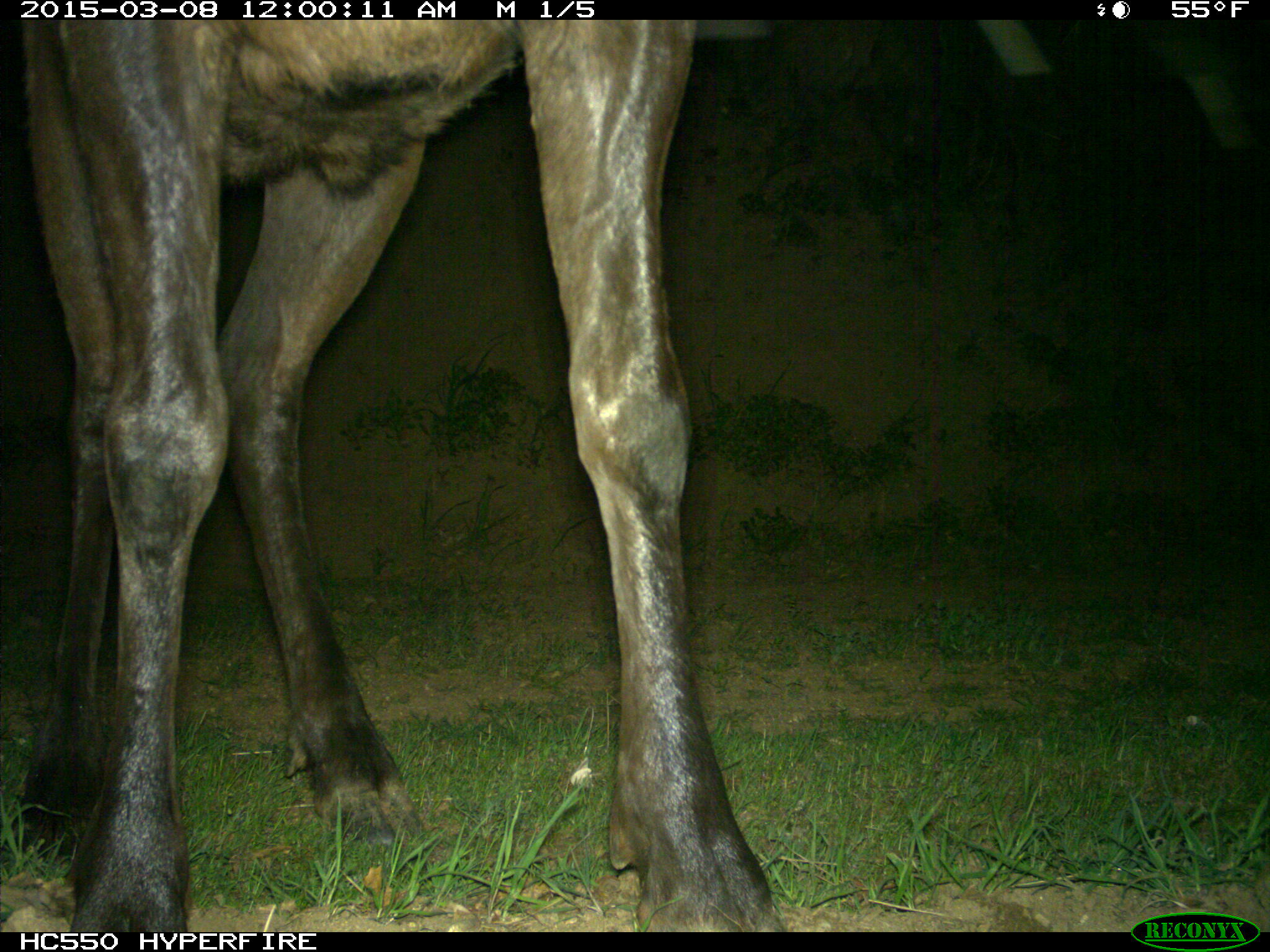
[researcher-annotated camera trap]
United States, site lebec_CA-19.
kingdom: Animalia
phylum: Chordata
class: Mammalia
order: Artiodactyla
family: Cervidae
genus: Cervus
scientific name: Cervus canadensis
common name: elk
Cervus canadensis (elk).